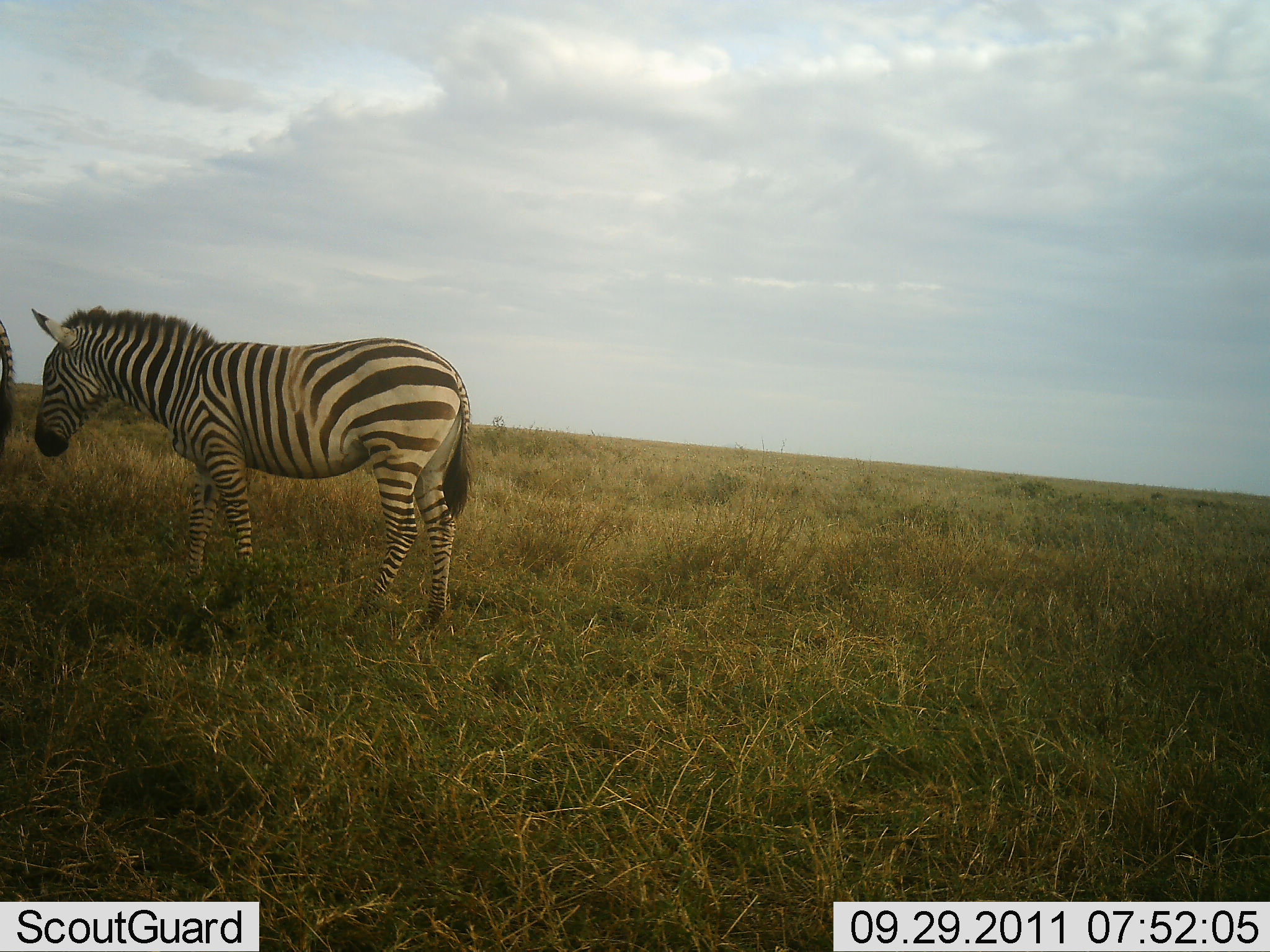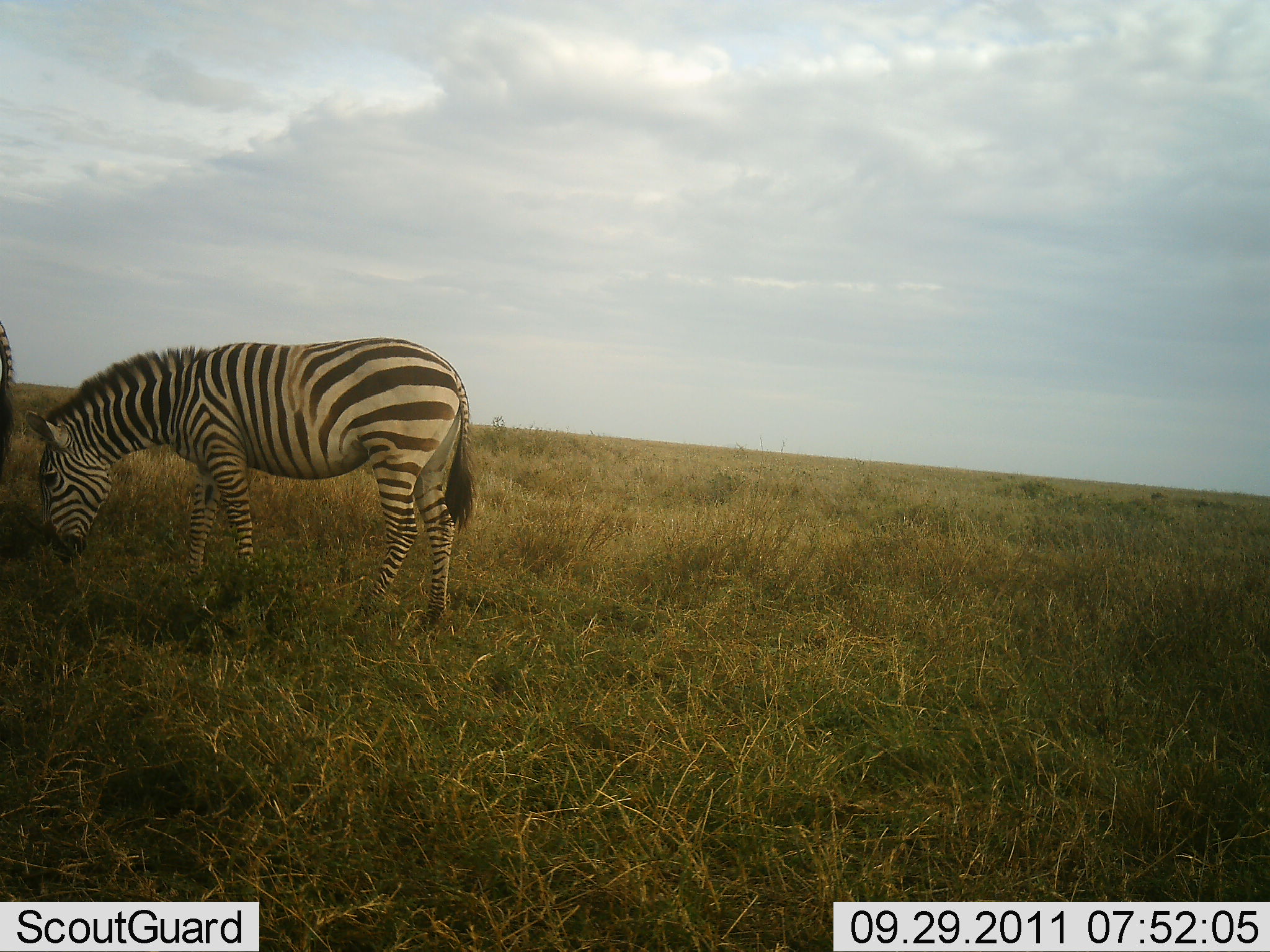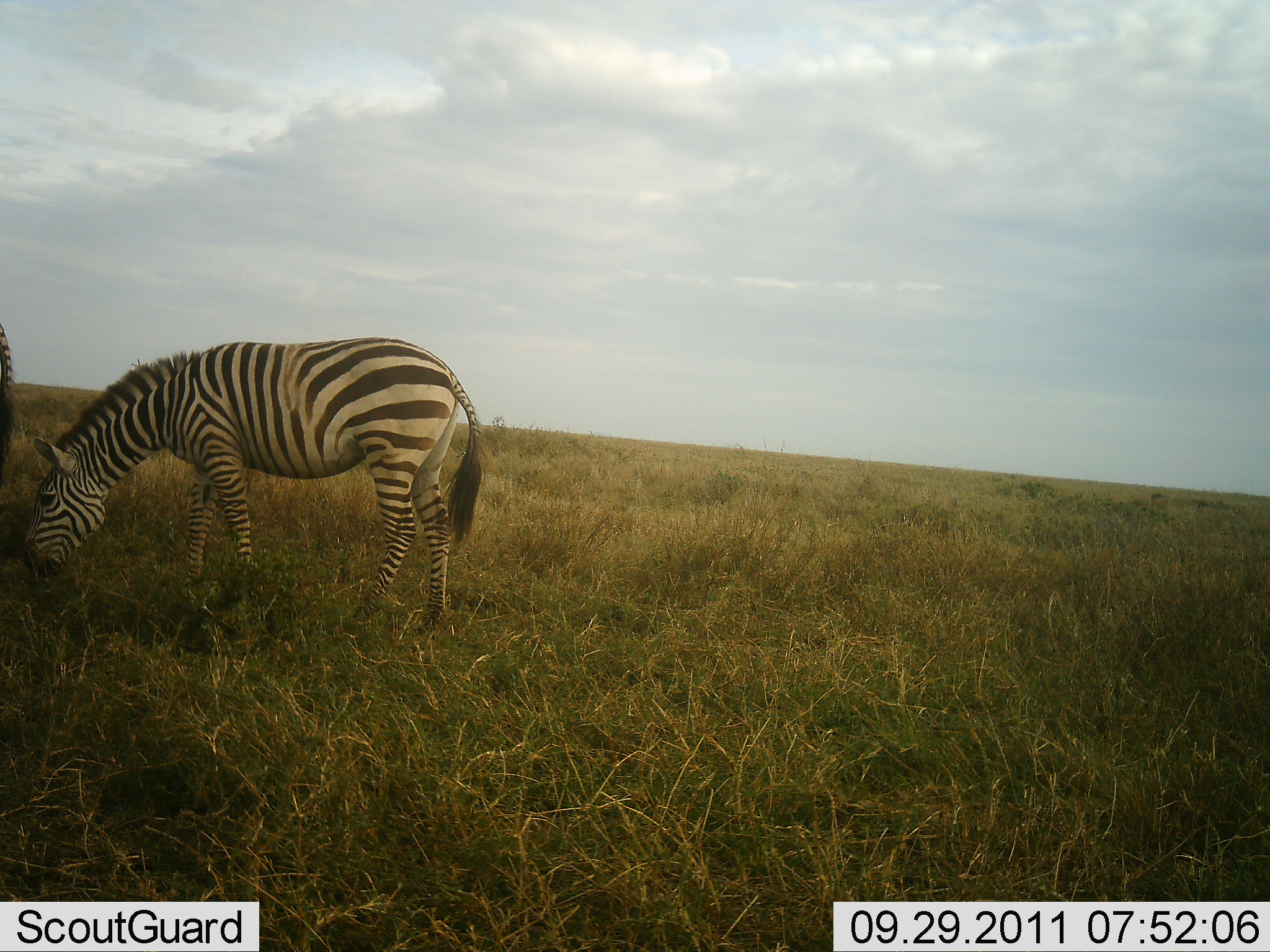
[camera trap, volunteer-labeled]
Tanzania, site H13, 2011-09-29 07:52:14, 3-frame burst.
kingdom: Animalia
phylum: Chordata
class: Mammalia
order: Perissodactyla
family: Equidae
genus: Equus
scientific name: Equus quagga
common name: plains zebra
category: zebra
Zebra (plains zebra) (Equus quagga), count 2. Behavior (volunteer vote fractions): standing 45%, resting 0%, moving 18%, interacting 0%. Young present (vote fraction): 0%. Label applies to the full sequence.